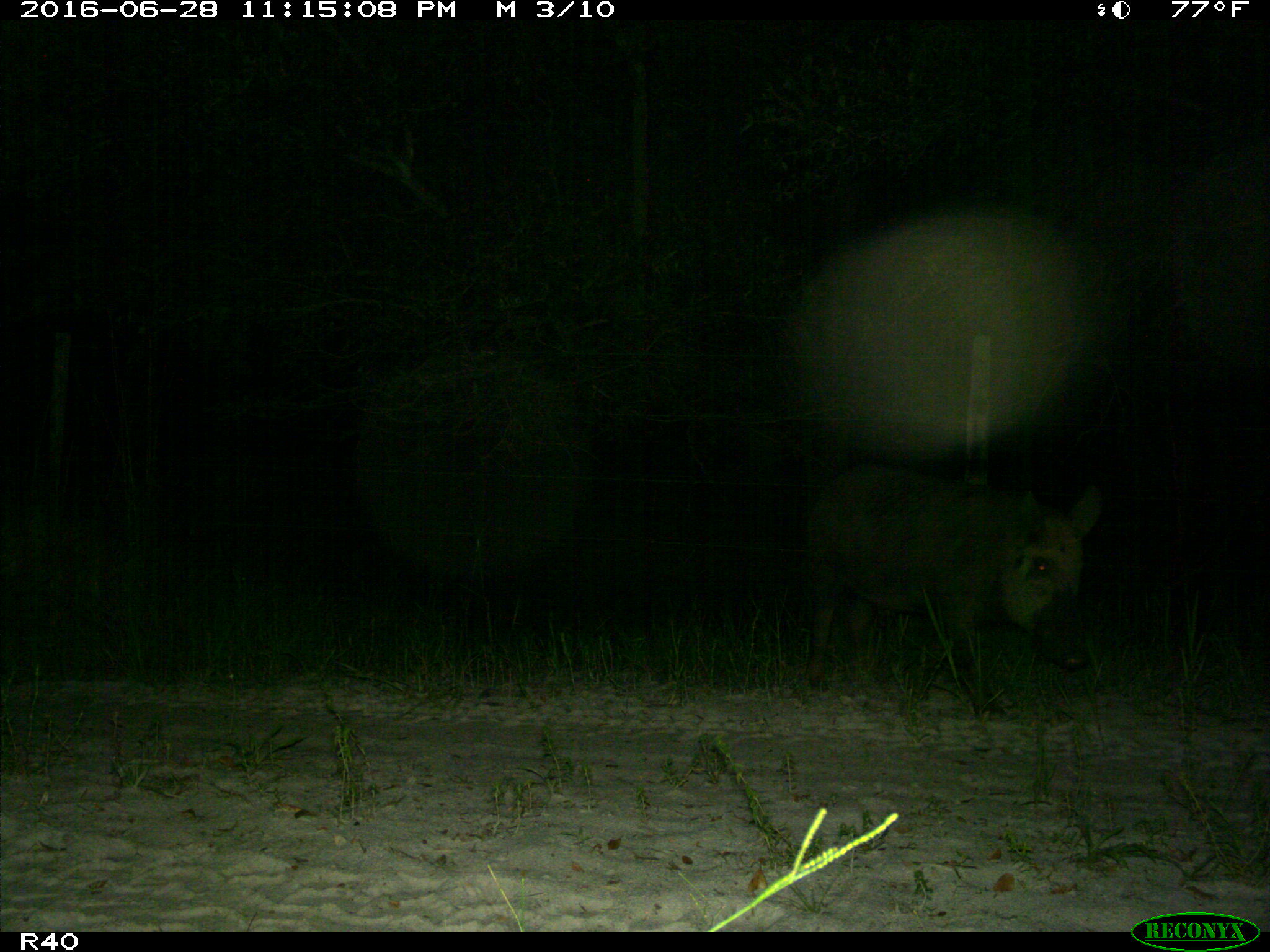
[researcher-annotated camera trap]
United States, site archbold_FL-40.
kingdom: Animalia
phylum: Chordata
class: Mammalia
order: Artiodactyla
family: Suidae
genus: Sus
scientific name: Sus scrofa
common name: wild boar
Sus scrofa (wild boar).